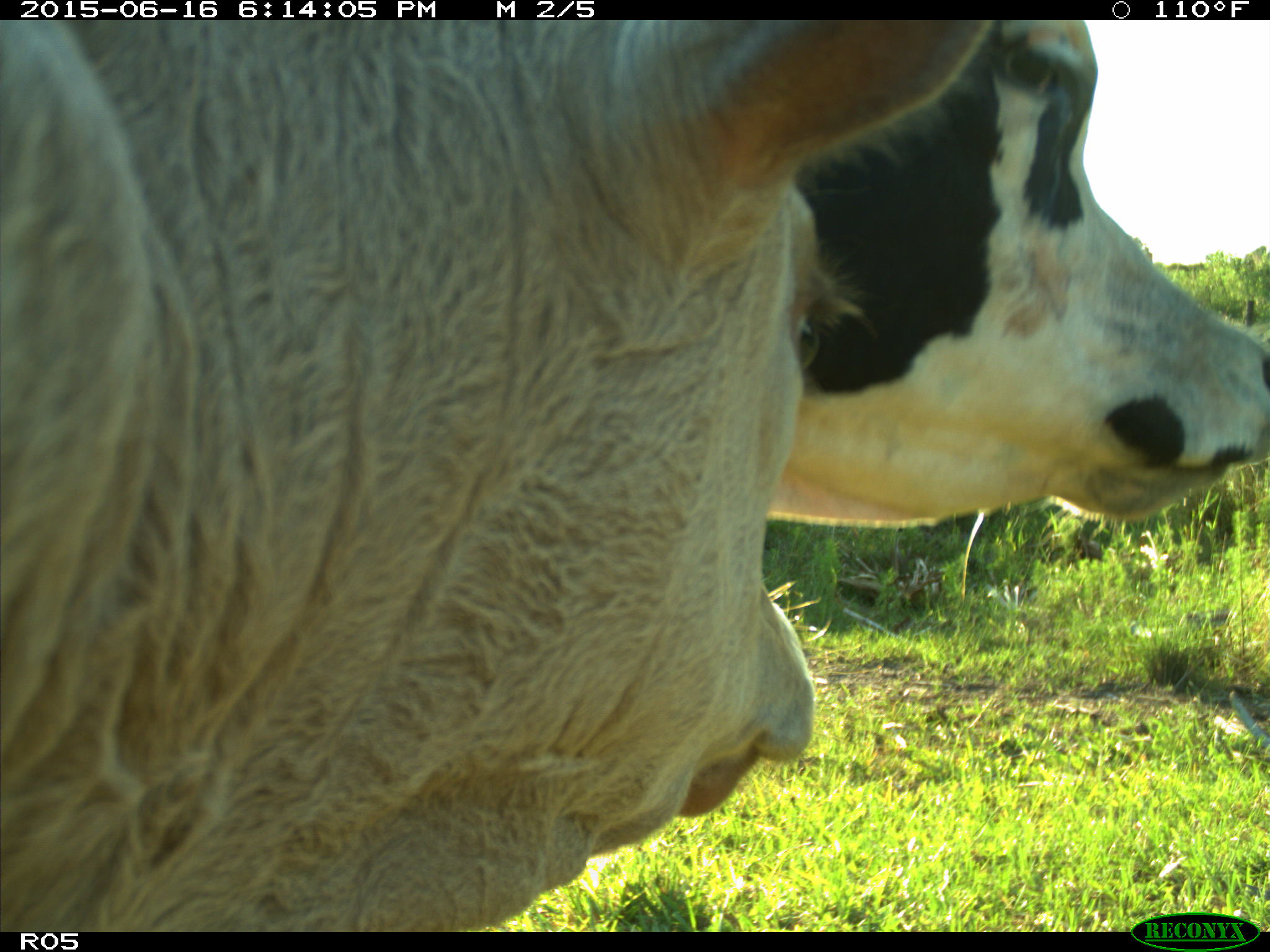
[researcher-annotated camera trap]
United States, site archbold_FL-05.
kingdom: Animalia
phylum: Chordata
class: Mammalia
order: Artiodactyla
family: Bovidae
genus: Bos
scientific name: Bos taurus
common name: domestic cow